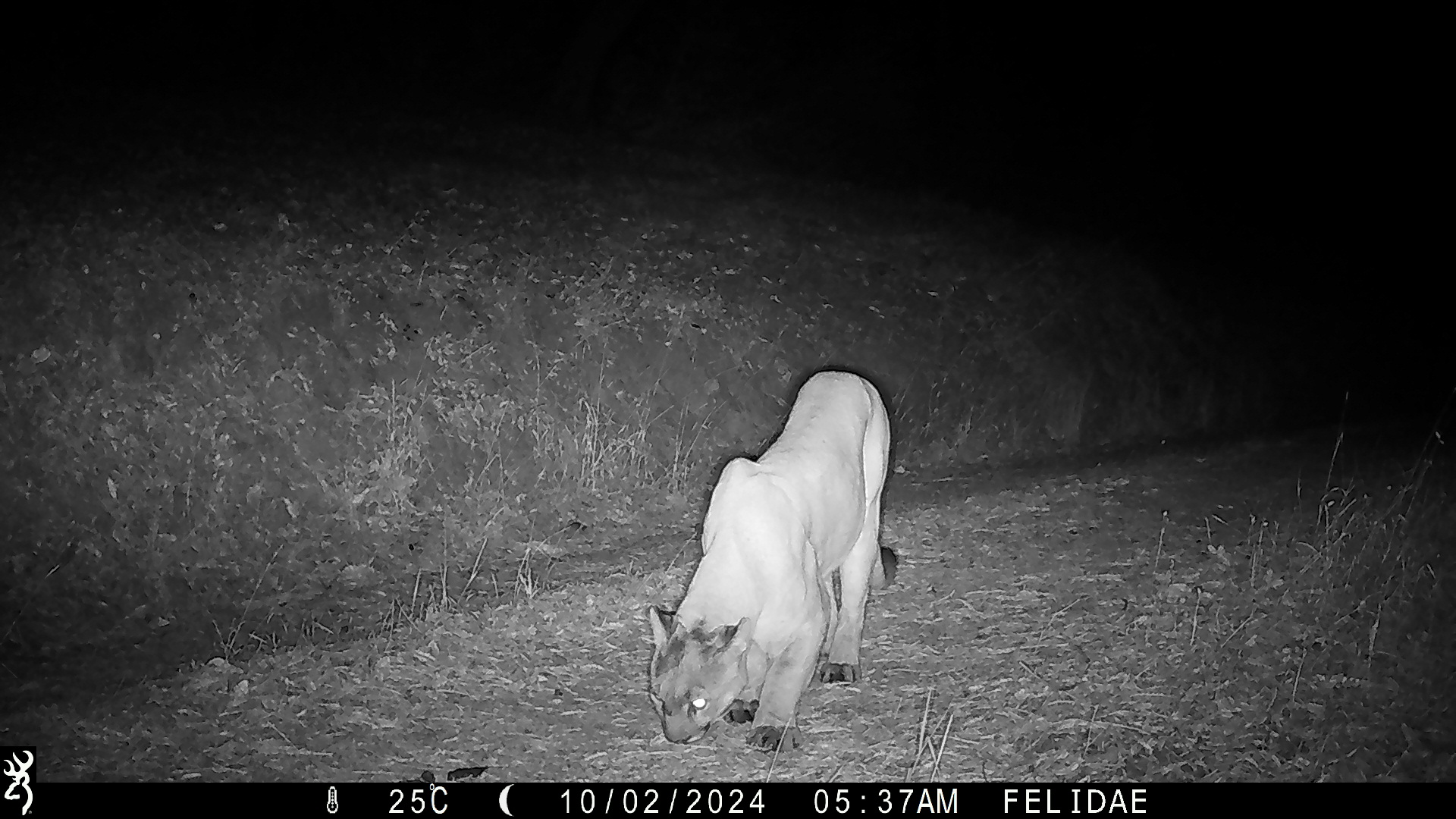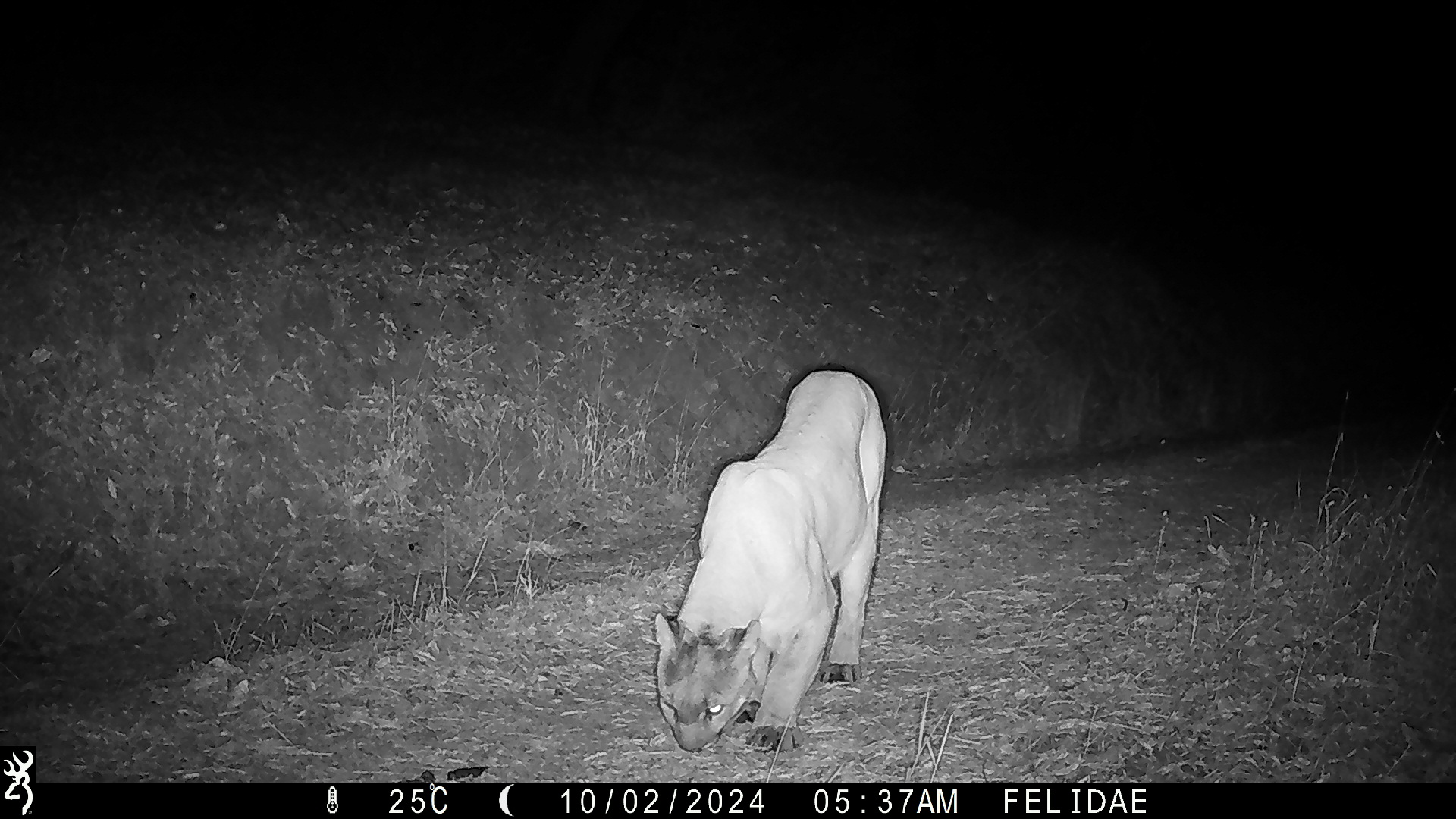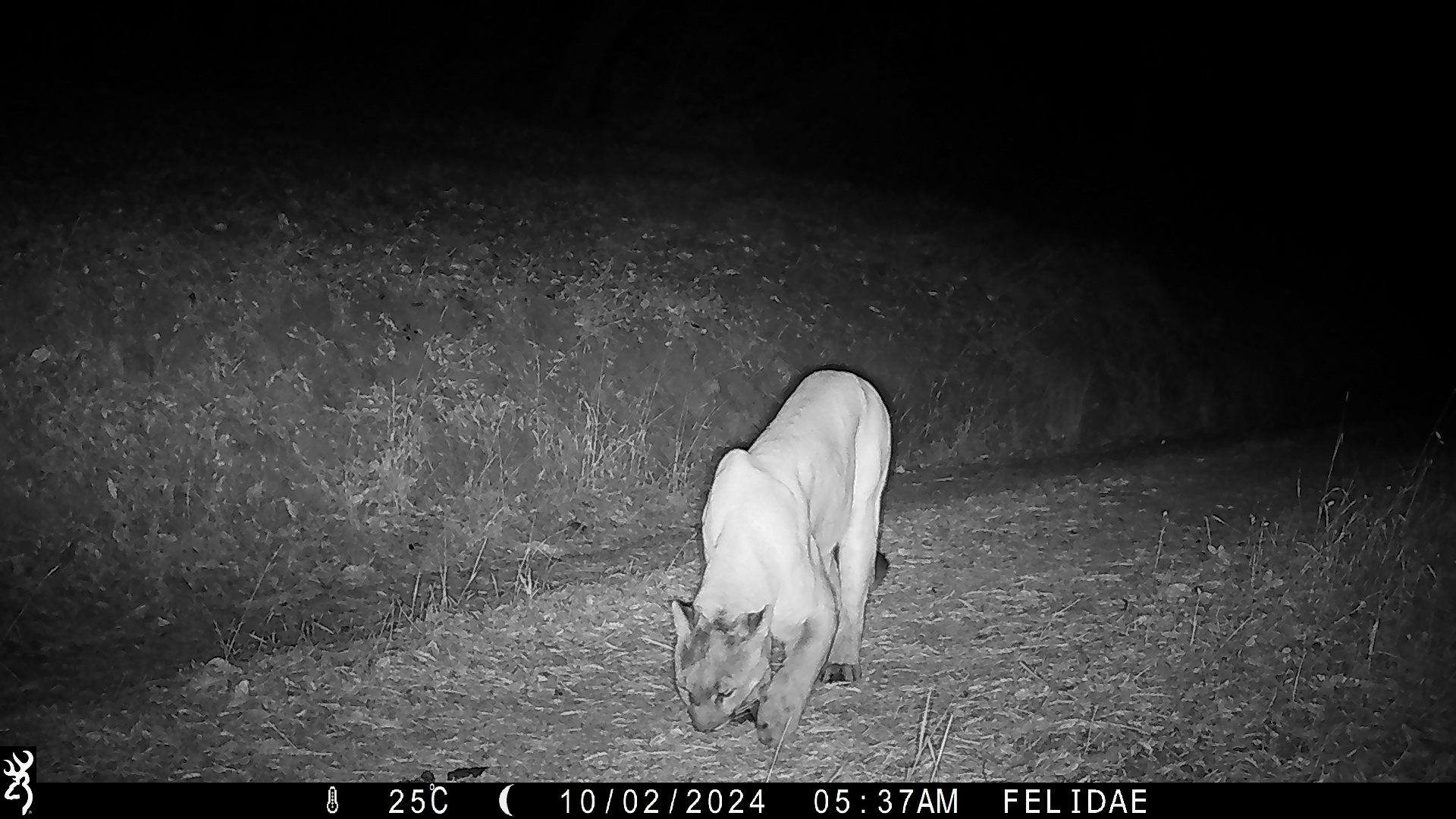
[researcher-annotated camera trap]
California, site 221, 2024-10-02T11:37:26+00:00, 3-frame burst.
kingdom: Animalia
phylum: Chordata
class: Mammalia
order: Carnivora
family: Felidae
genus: Puma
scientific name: Puma concolor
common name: puma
Puma (Puma concolor).